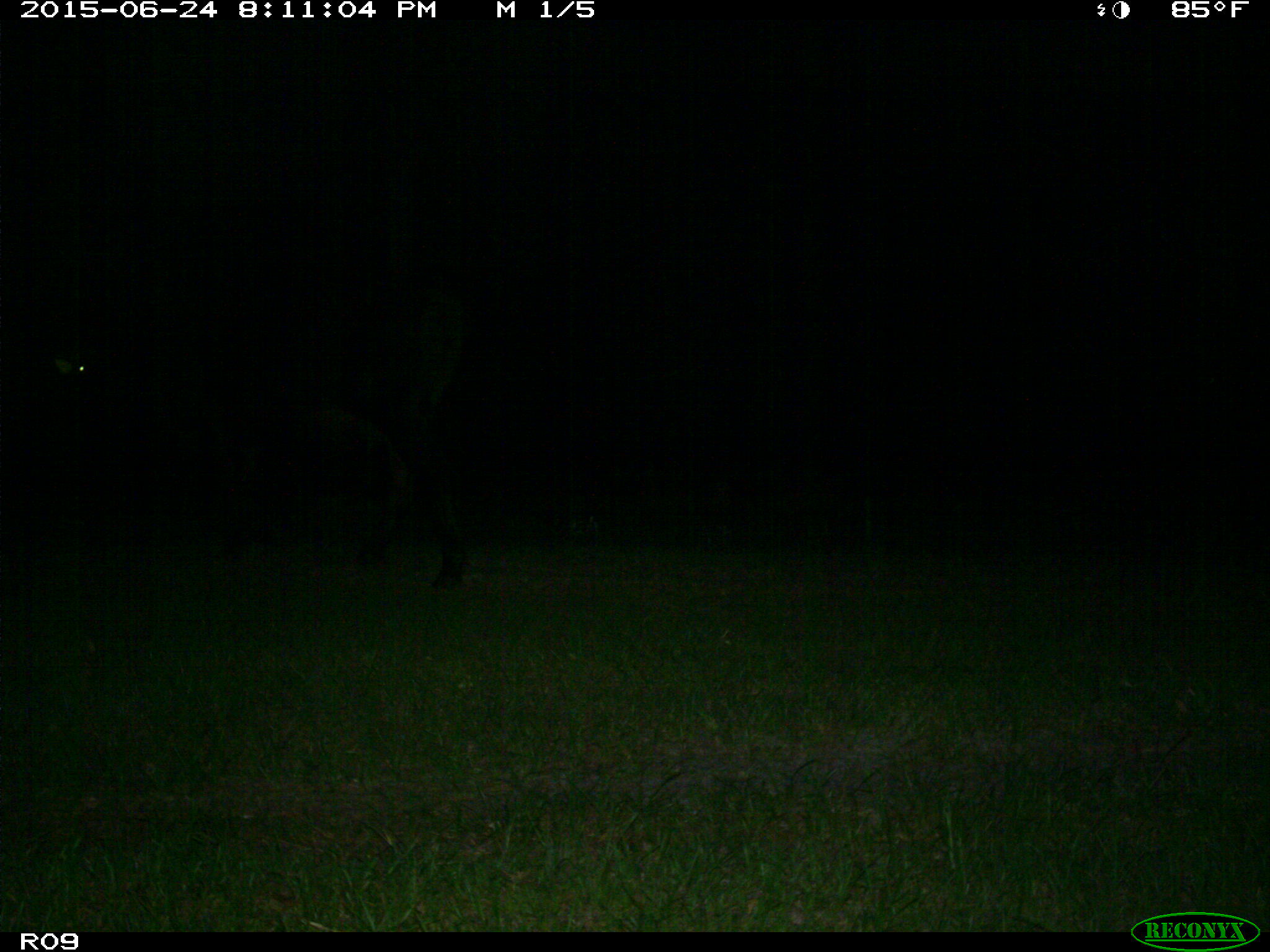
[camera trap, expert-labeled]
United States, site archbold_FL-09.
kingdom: Animalia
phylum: Chordata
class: Mammalia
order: Artiodactyla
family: Bovidae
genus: Bos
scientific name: Bos taurus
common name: domestic cow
Bos taurus (domestic cow).